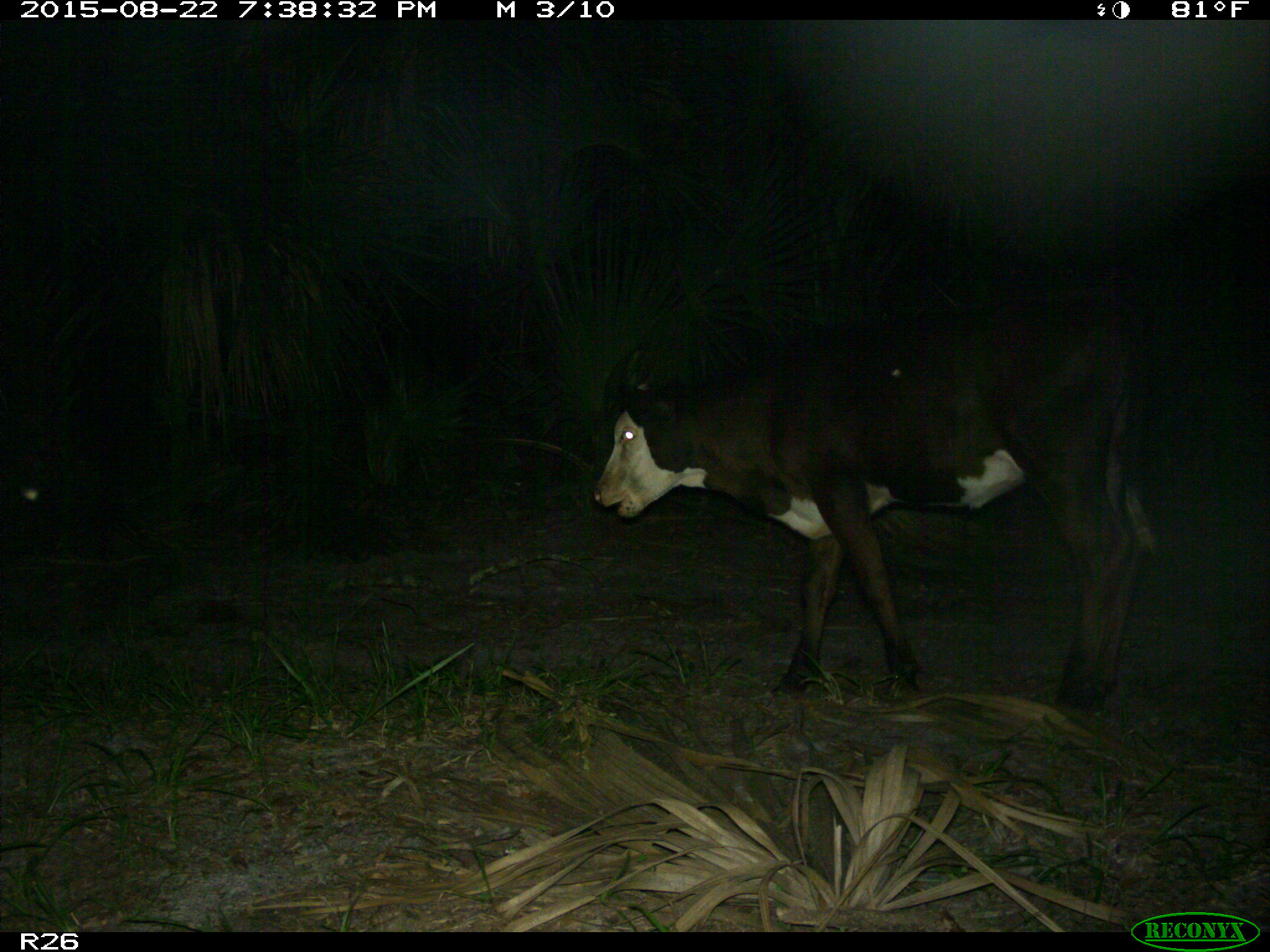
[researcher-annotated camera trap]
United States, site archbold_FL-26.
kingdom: Animalia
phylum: Chordata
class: Mammalia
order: Artiodactyla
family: Bovidae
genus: Bos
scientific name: Bos taurus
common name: domestic cow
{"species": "Bos taurus (domestic cow)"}